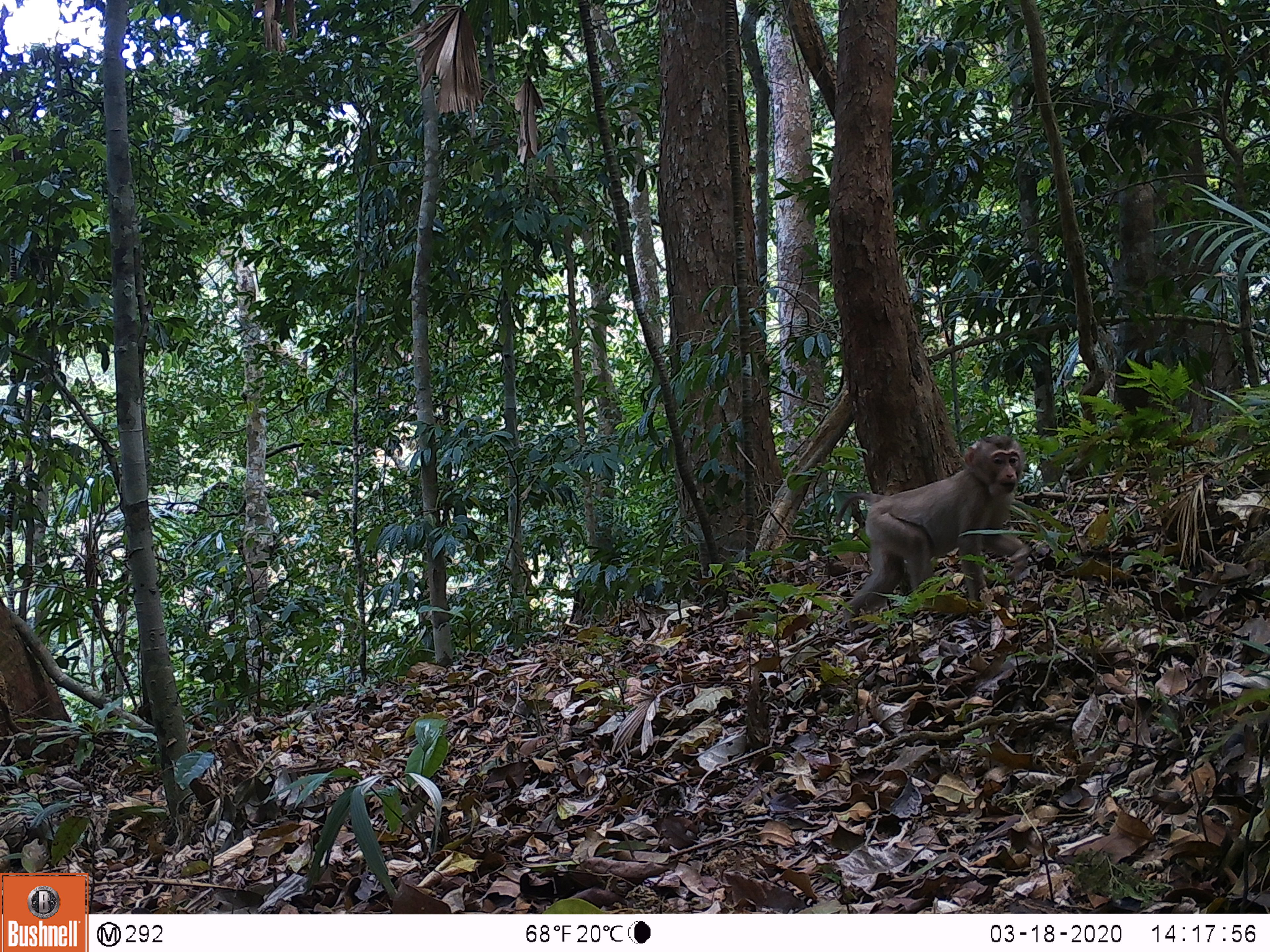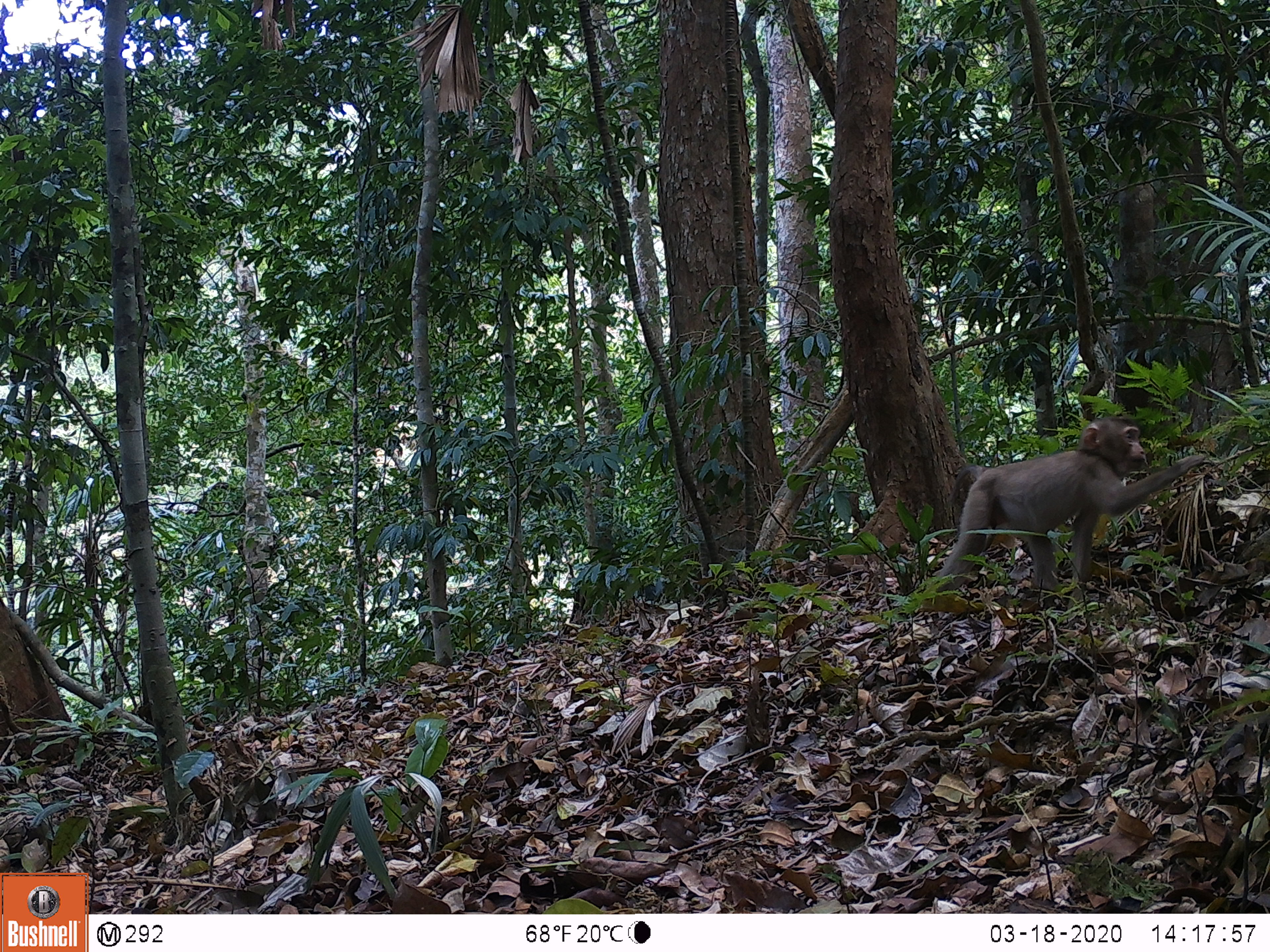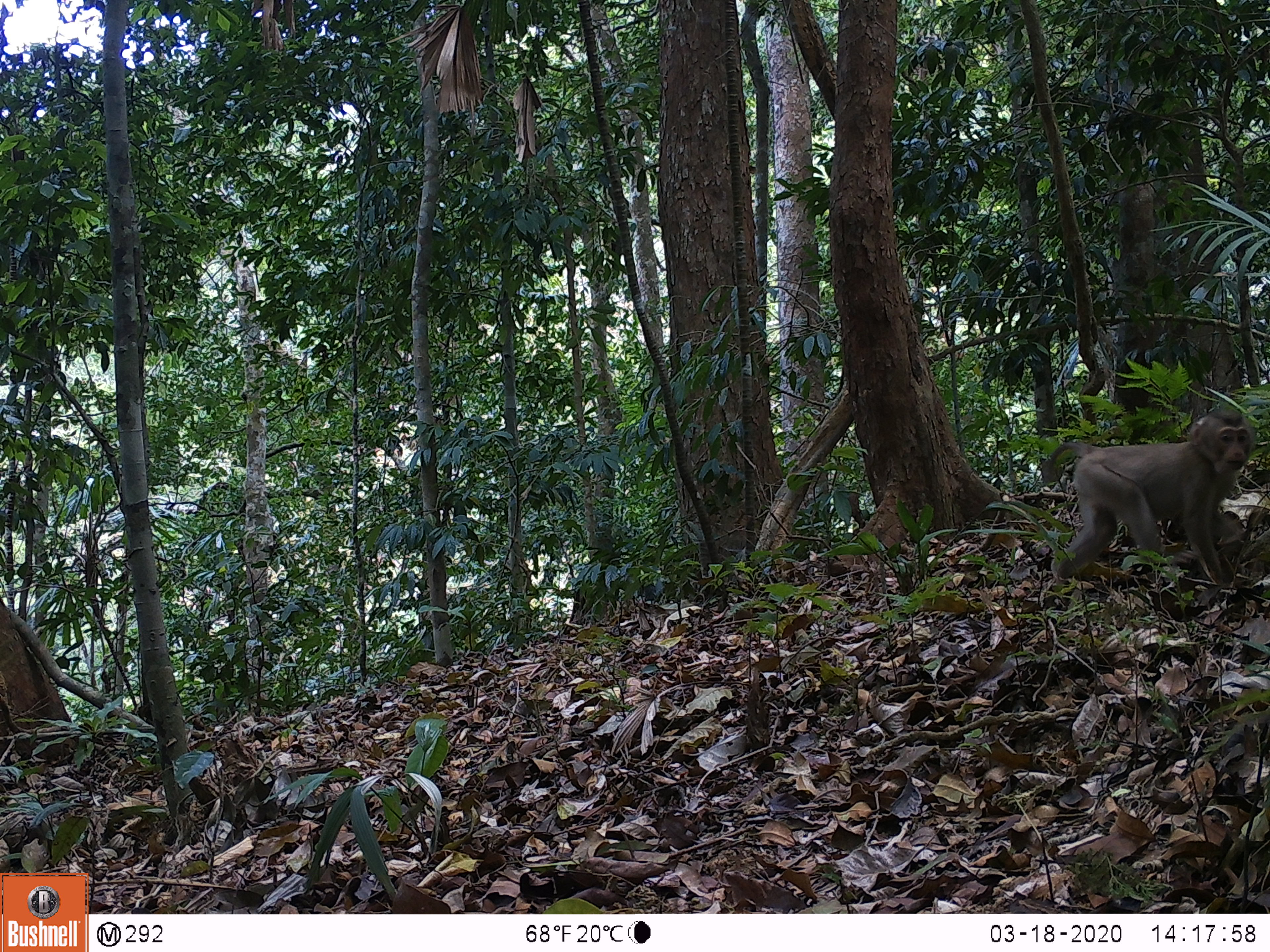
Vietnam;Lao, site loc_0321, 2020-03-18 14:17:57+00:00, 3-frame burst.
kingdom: Animalia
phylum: Chordata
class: Mammalia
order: Primates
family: Cercopithecidae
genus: Macaca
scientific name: Macaca nemestrina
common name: pig-tailed macaque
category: pig tailed macaque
Pig tailed macaque (pig-tailed macaque) (Macaca nemestrina). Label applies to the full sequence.